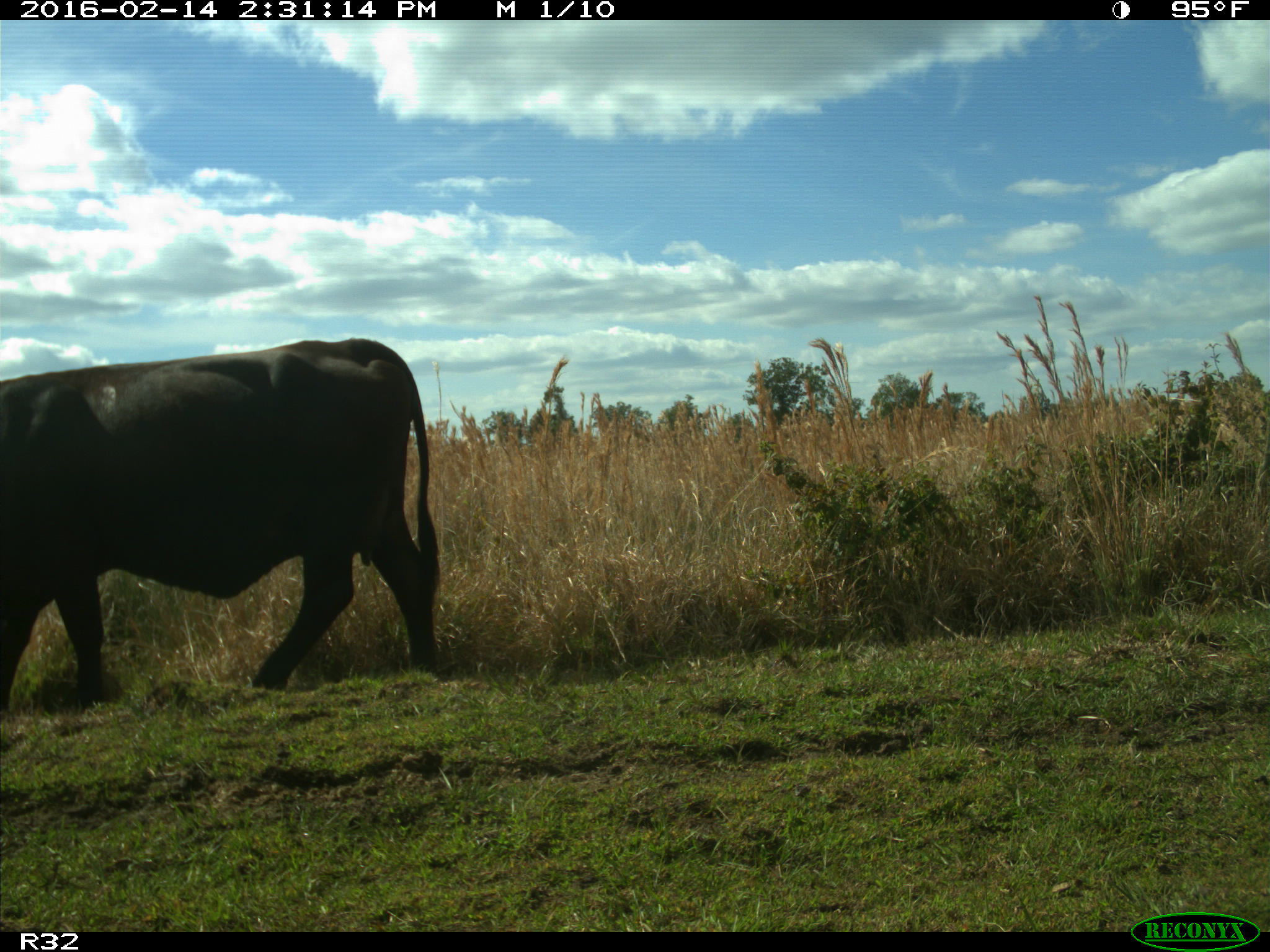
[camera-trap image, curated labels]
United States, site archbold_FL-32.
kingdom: Animalia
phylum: Chordata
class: Mammalia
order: Artiodactyla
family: Bovidae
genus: Bos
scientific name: Bos taurus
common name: domestic cow